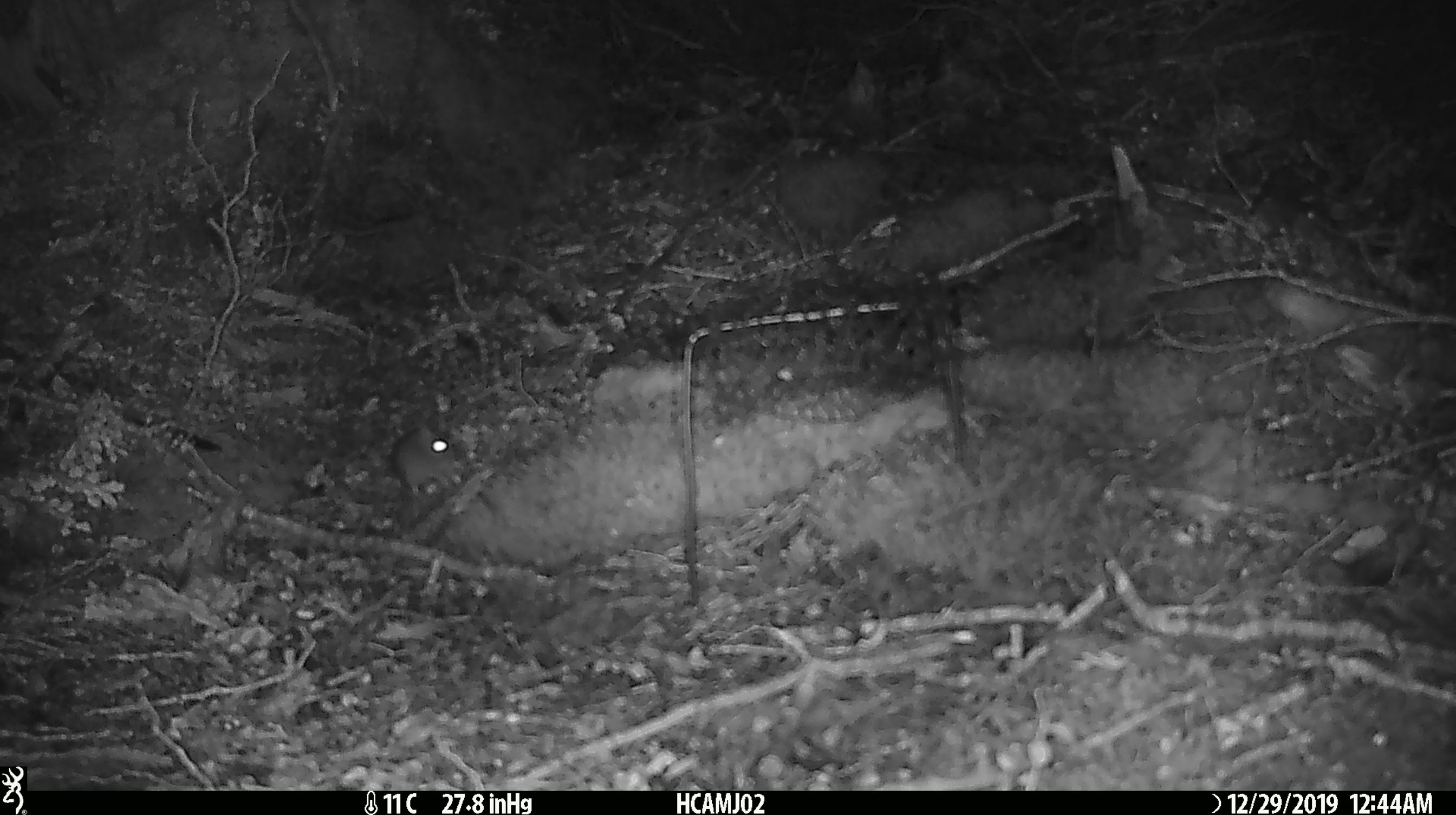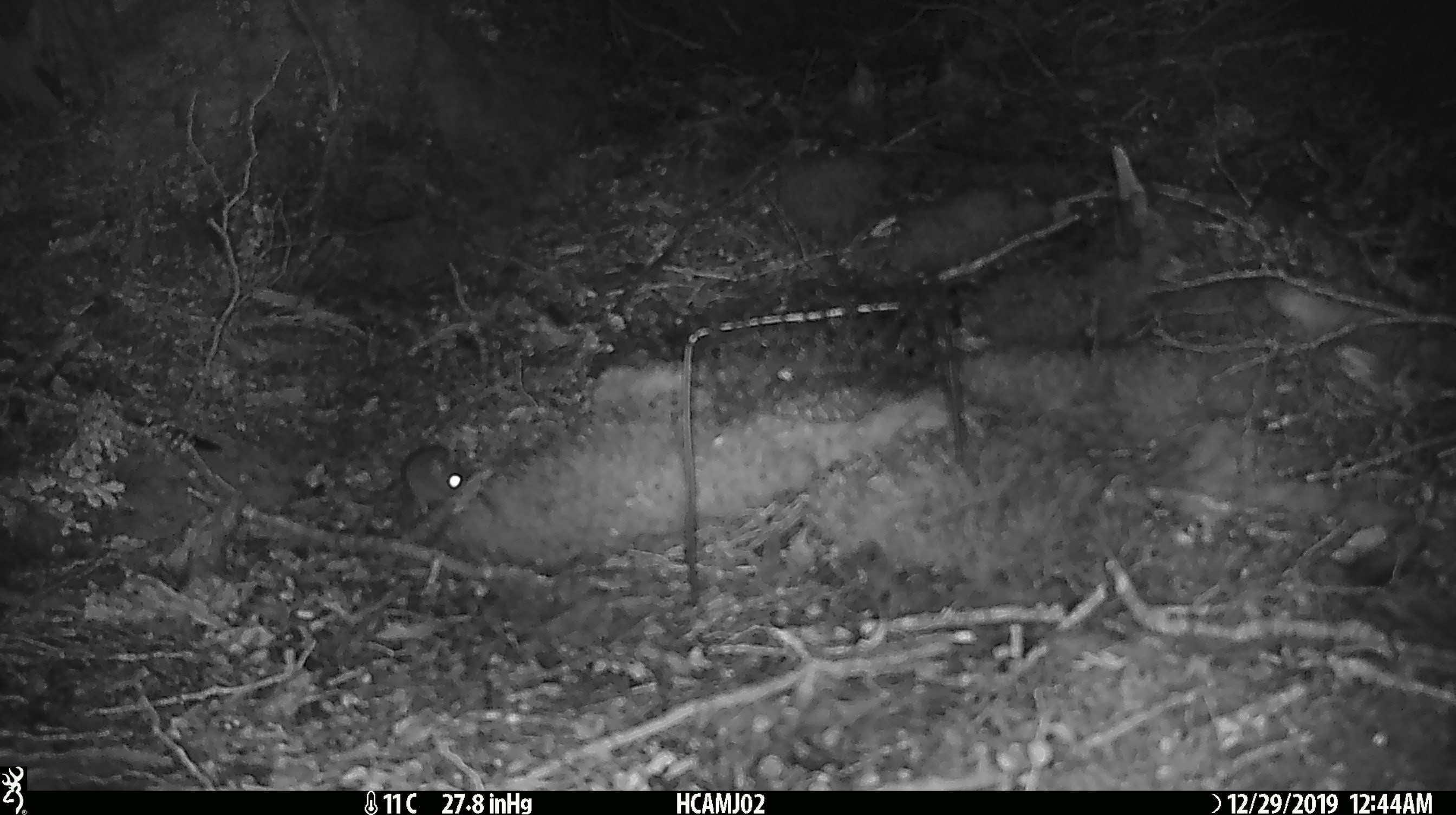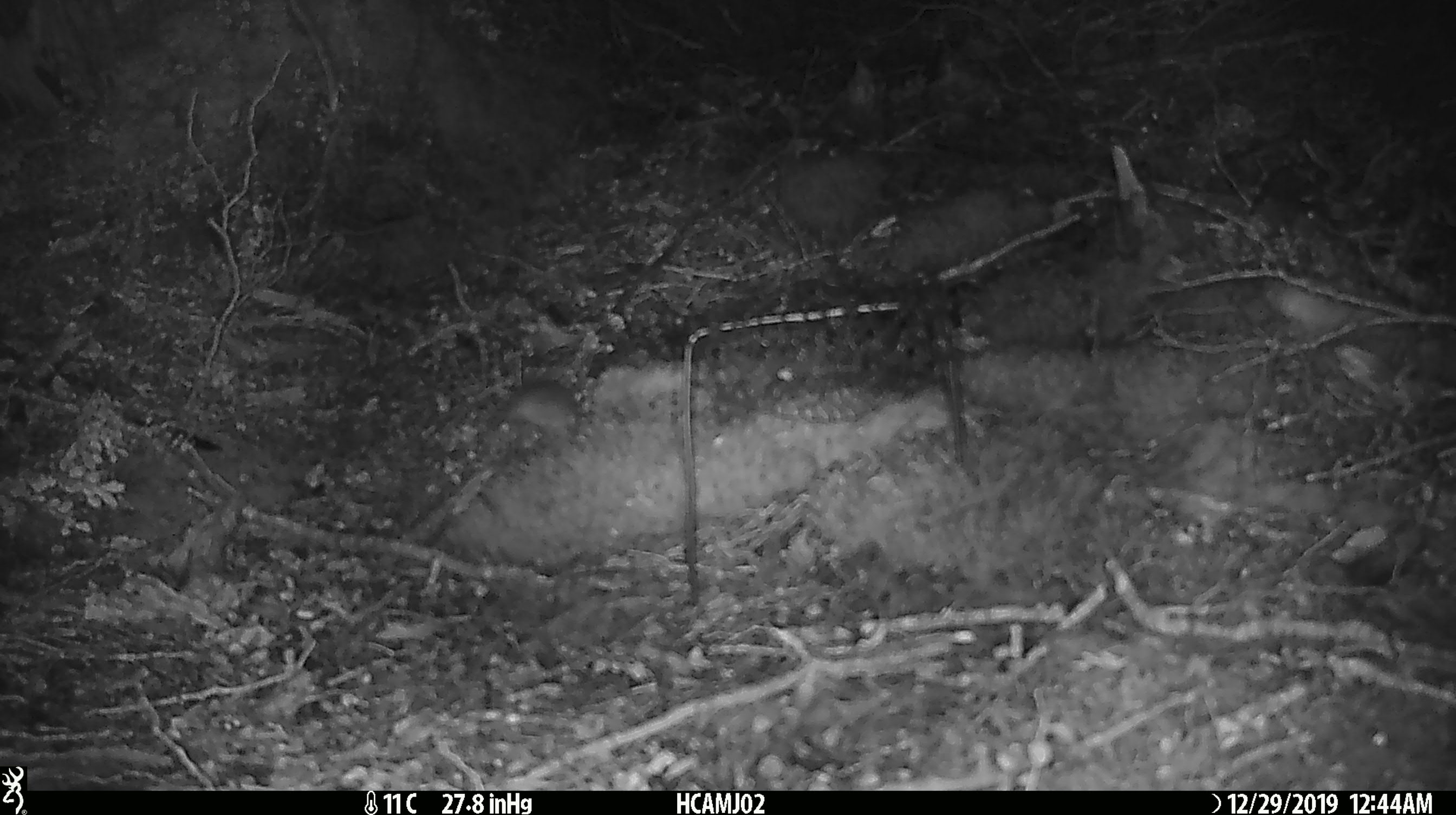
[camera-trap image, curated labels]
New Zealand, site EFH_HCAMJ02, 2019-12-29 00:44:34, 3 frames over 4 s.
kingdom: Animalia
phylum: Chordata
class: Mammalia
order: Rodentia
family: Muridae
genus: Mus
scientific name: Mus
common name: mouse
Mouse (Mus).